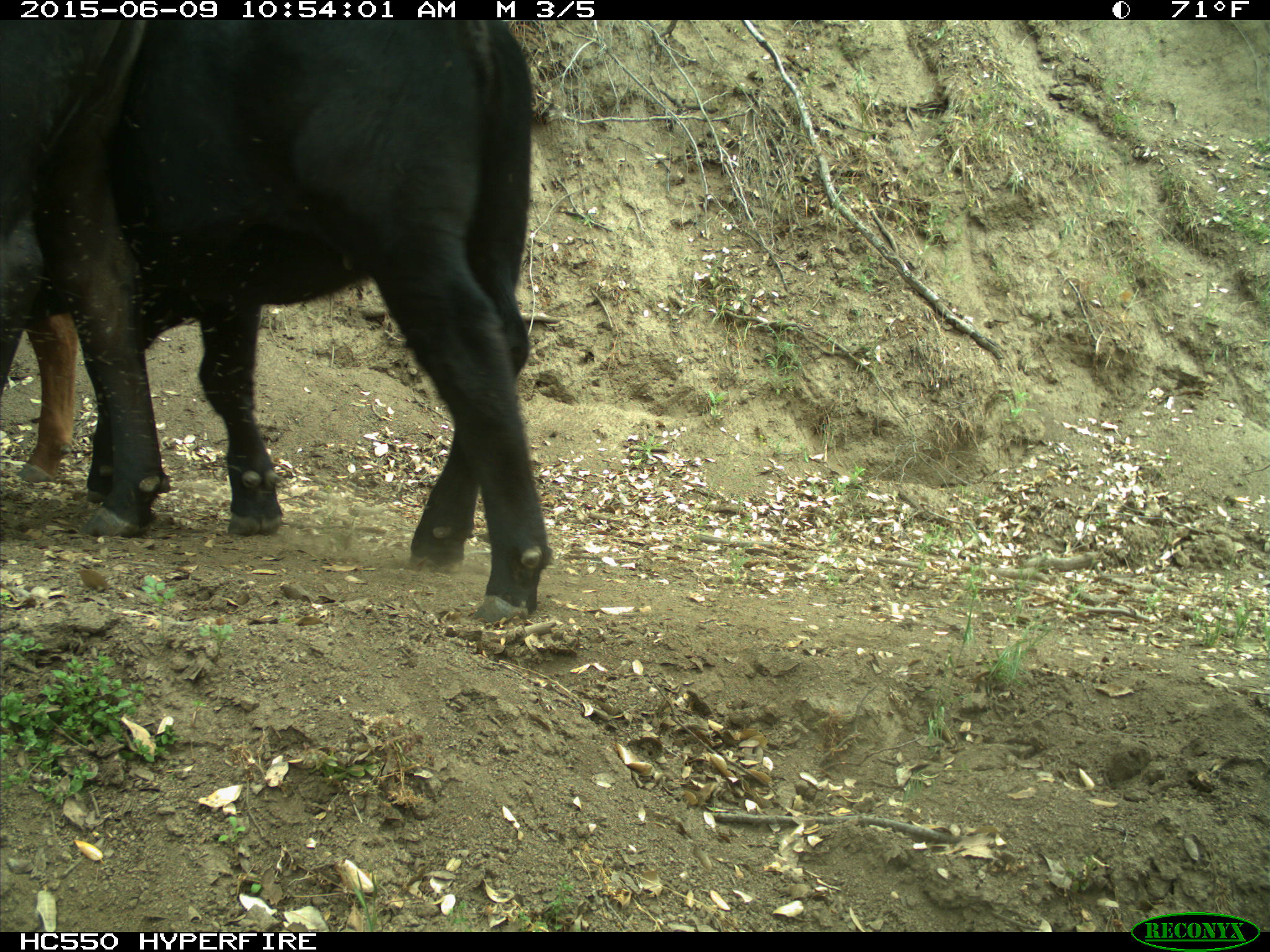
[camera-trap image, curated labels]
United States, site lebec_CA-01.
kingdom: Animalia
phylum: Chordata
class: Mammalia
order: Artiodactyla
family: Bovidae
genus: Bos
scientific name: Bos taurus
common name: domestic cow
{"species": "Bos taurus (domestic cow)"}